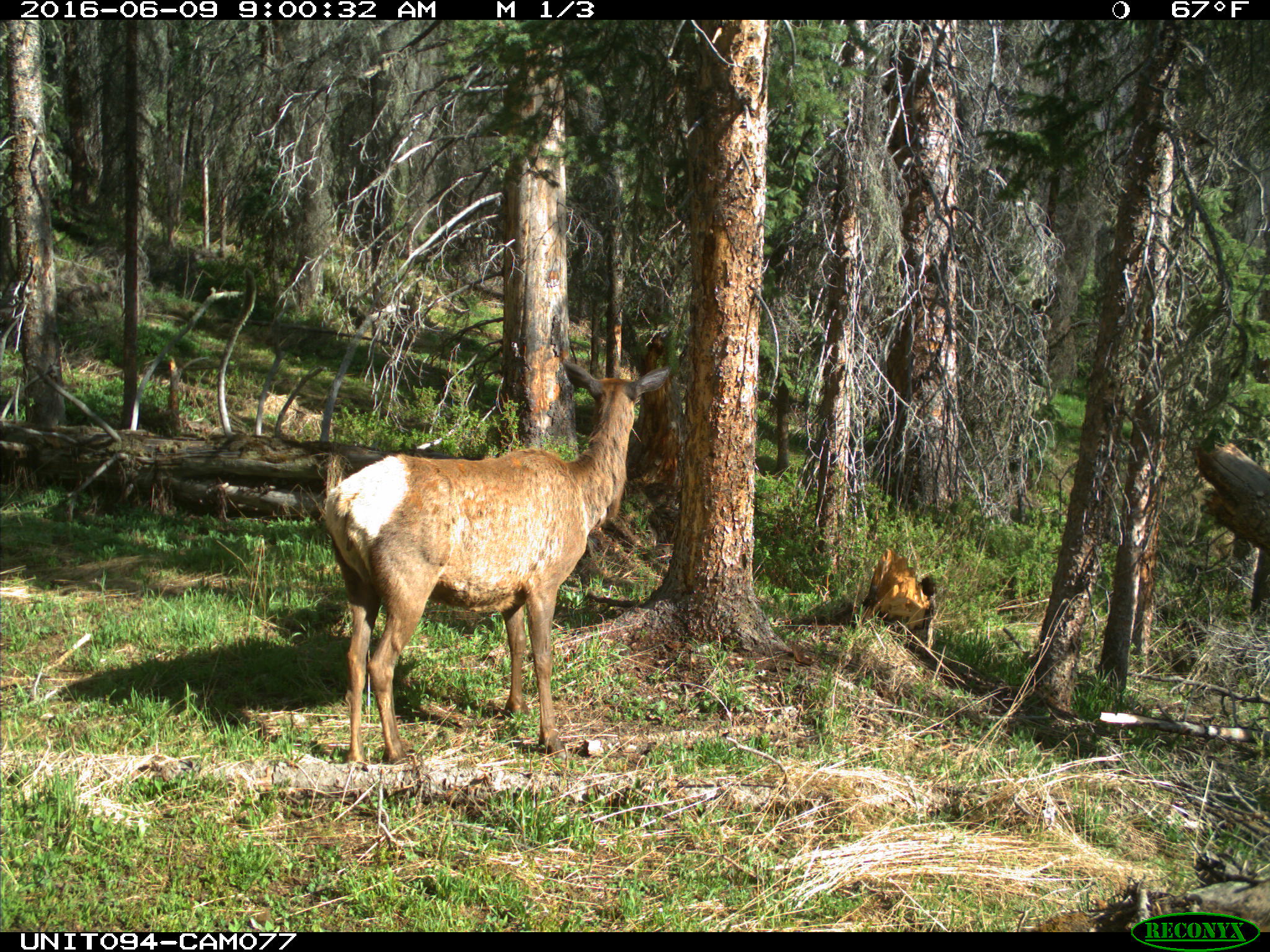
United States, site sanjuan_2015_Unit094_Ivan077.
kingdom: Animalia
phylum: Chordata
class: Mammalia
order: Artiodactyla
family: Cervidae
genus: Cervus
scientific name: Cervus elaphus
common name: red deer